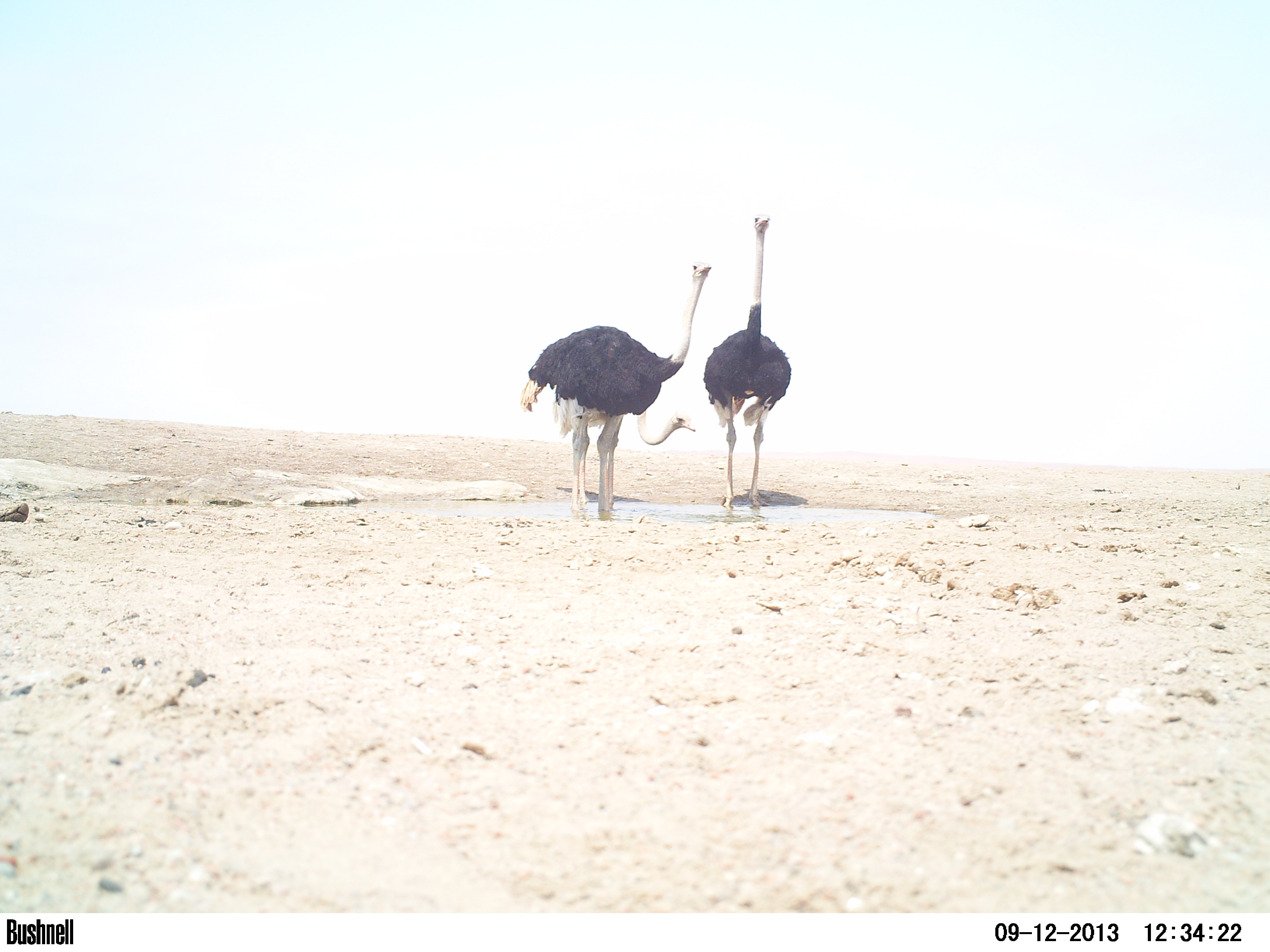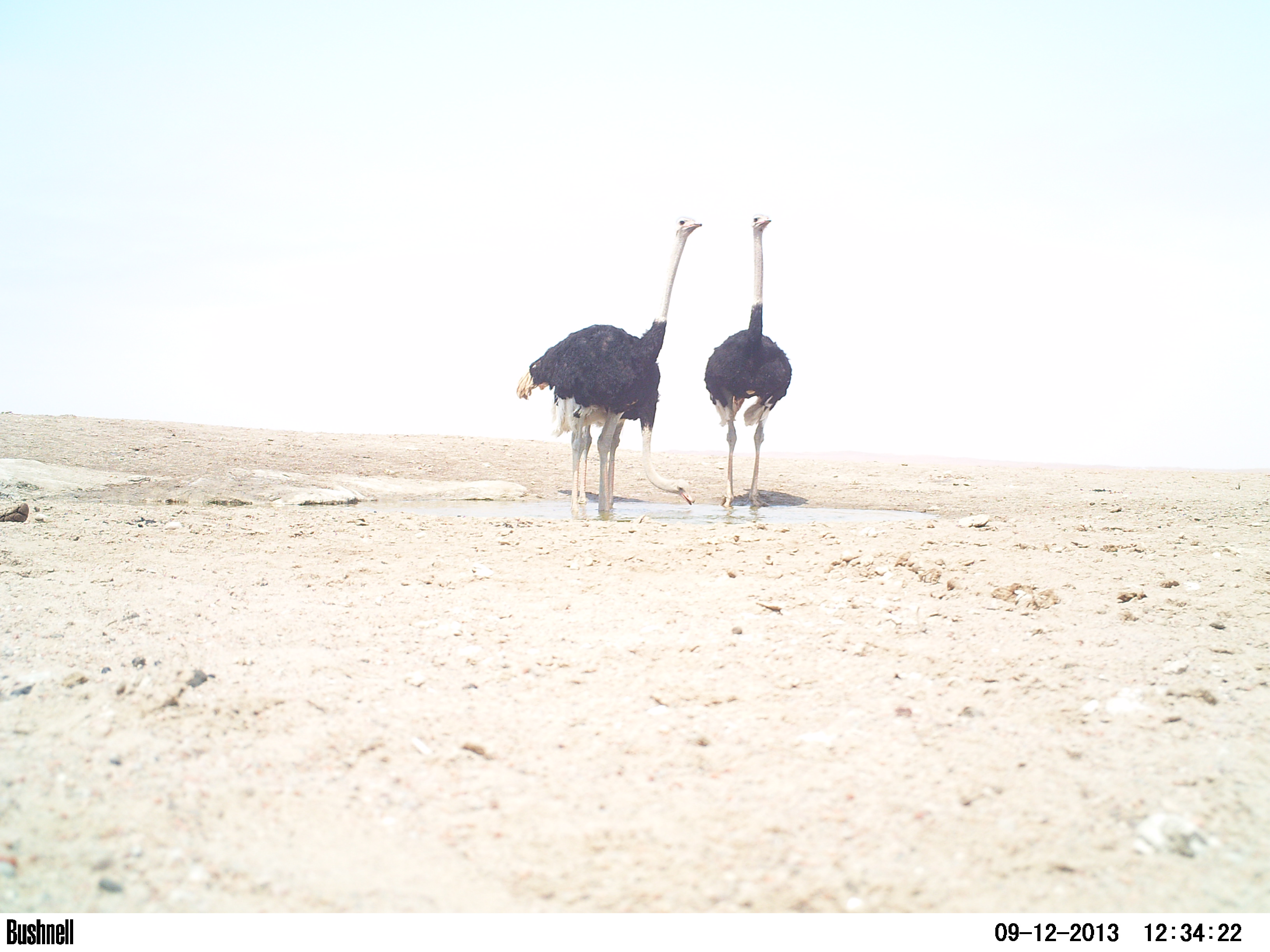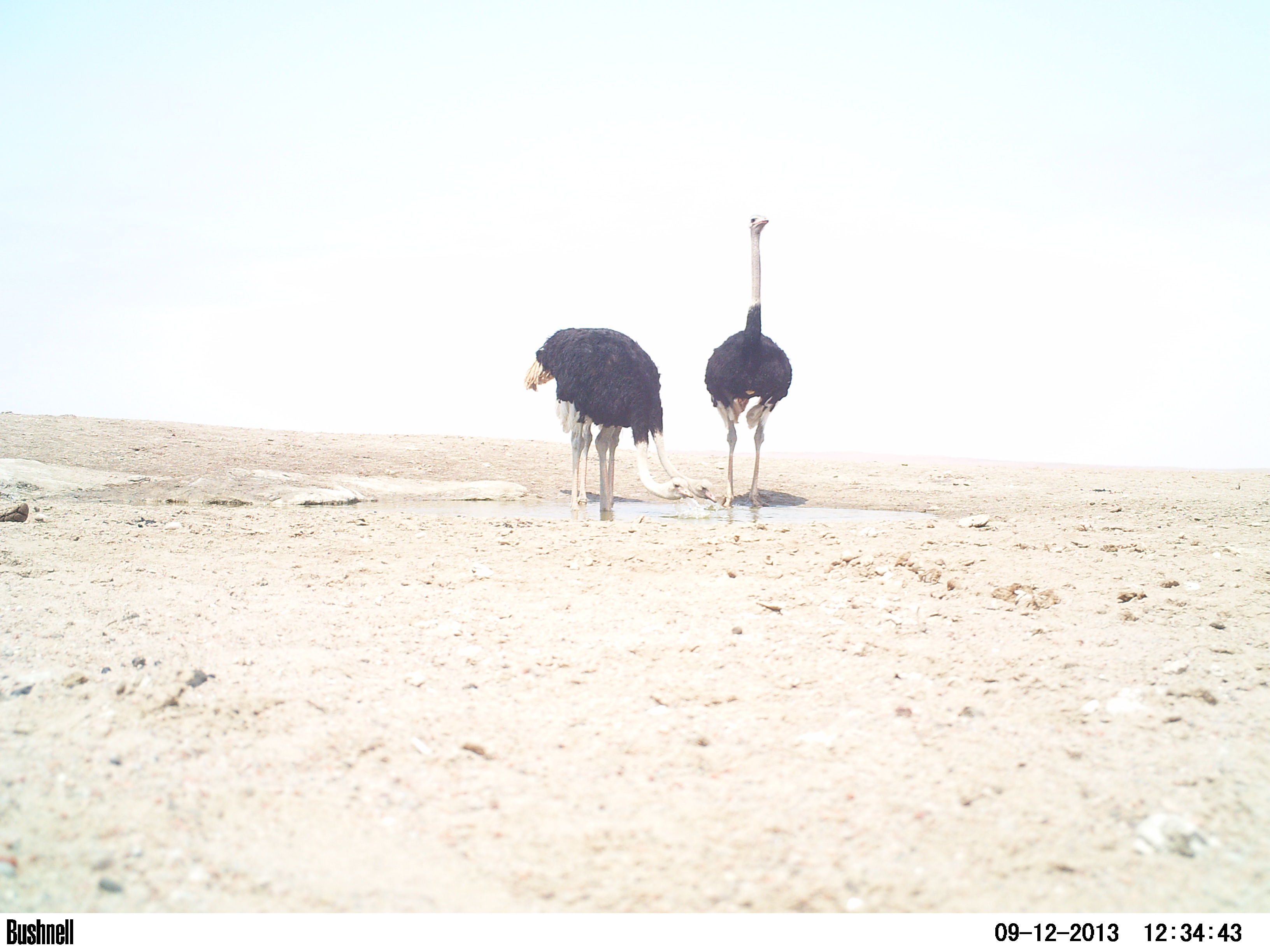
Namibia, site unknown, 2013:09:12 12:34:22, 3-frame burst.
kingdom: Animalia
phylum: Chordata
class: Aves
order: Struthioniformes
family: Struthionidae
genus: Struthio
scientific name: Struthio camelus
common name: common ostrich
Struthio camelus (common ostrich).